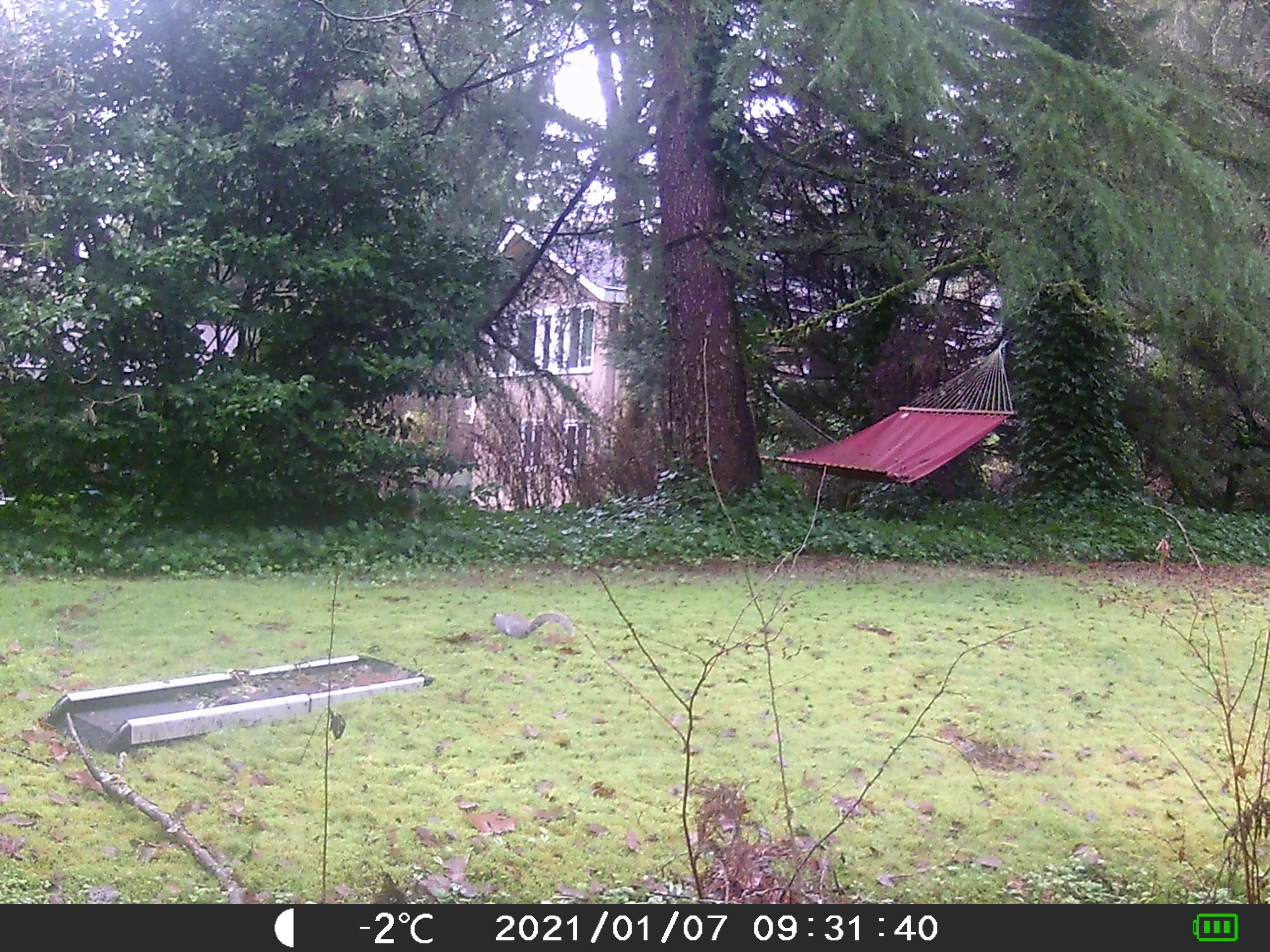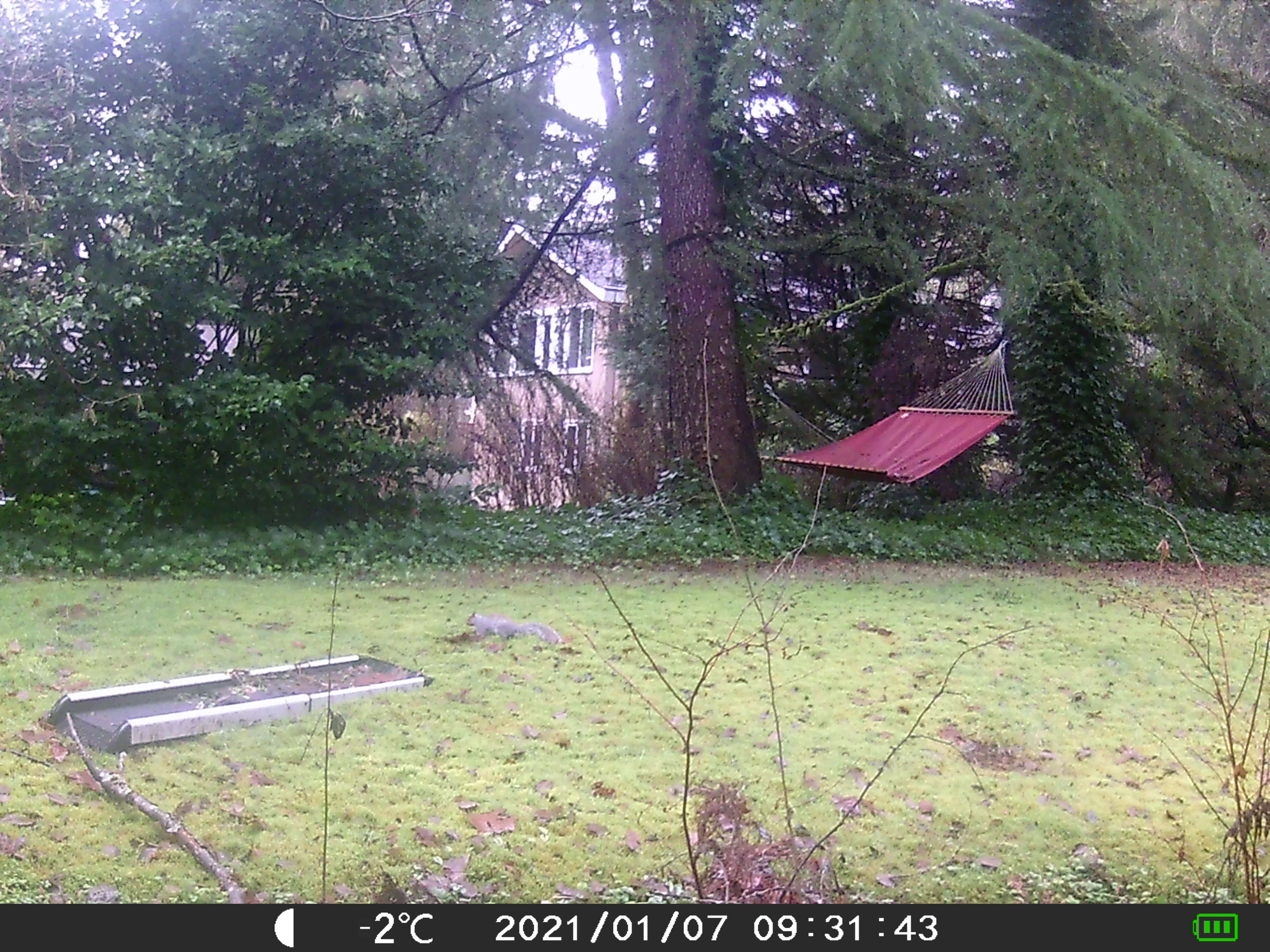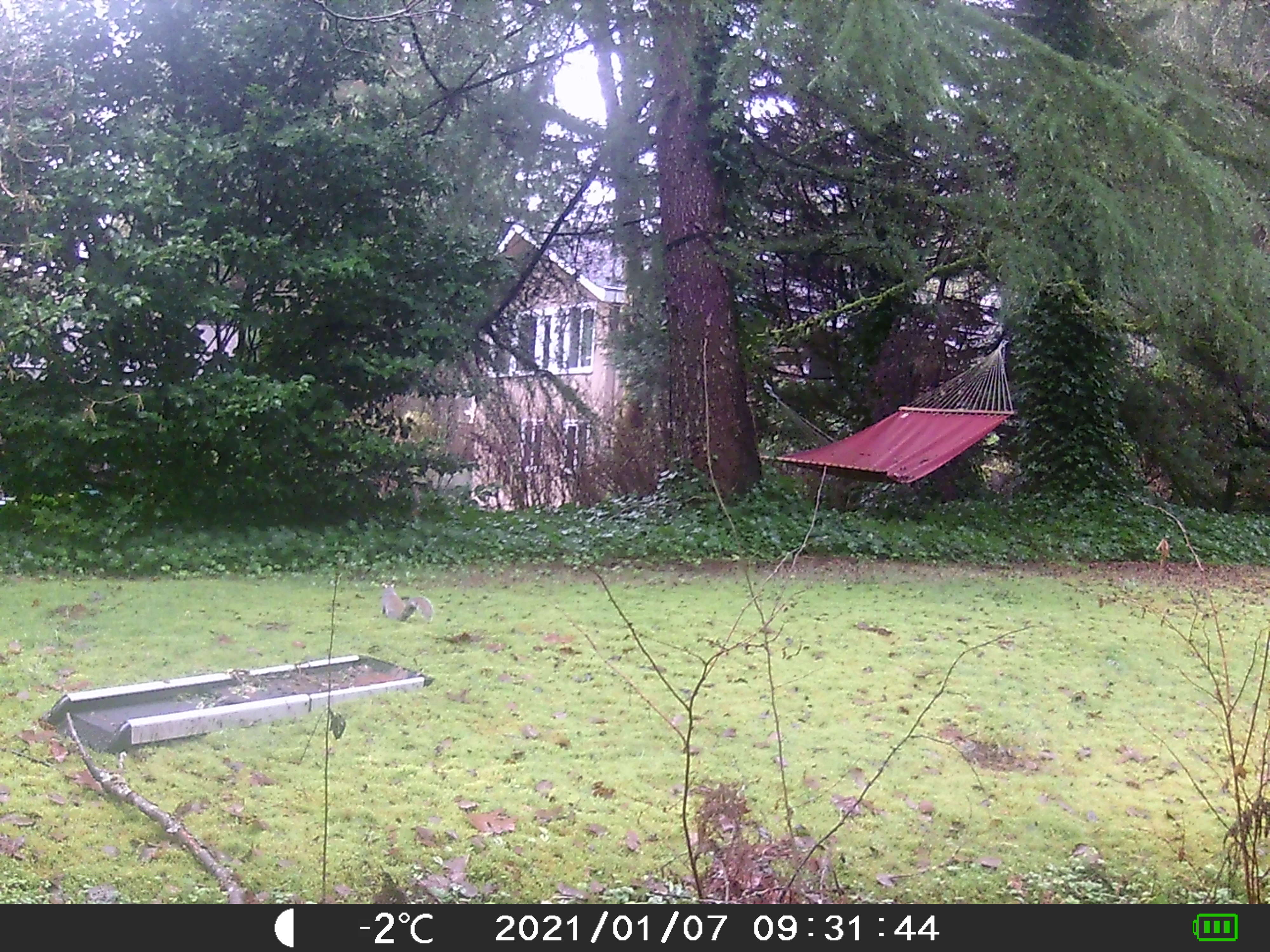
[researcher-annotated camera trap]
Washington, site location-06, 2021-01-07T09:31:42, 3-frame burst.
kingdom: Animalia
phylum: Chordata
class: Mammalia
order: Rodentia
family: Sciuridae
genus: Sciurus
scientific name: Sciurus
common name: squirrel